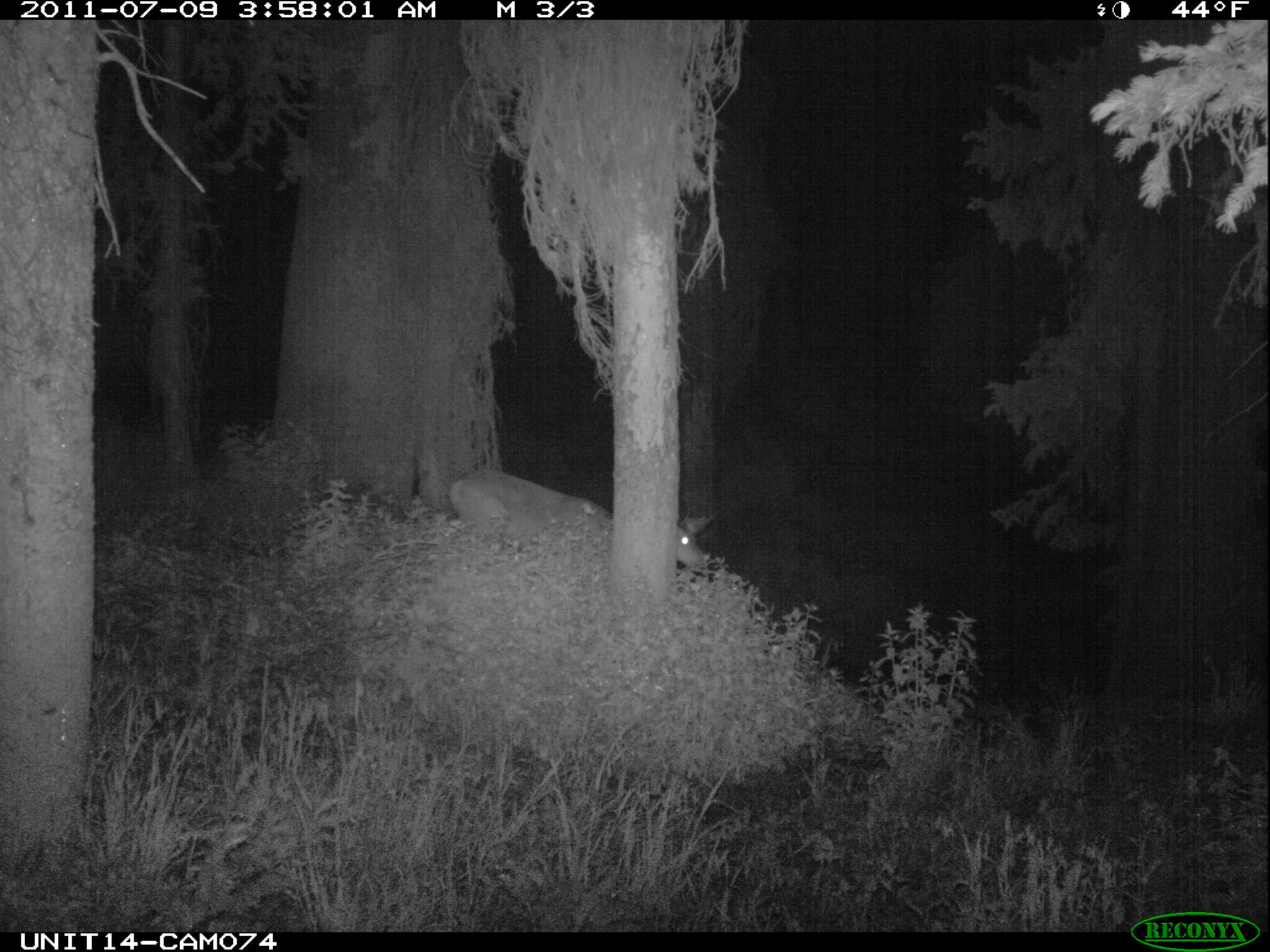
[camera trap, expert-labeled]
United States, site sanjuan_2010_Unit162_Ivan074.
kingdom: Animalia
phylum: Chordata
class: Mammalia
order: Artiodactyla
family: Cervidae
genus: Odocoileus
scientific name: Odocoileus hemionus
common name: mule deer